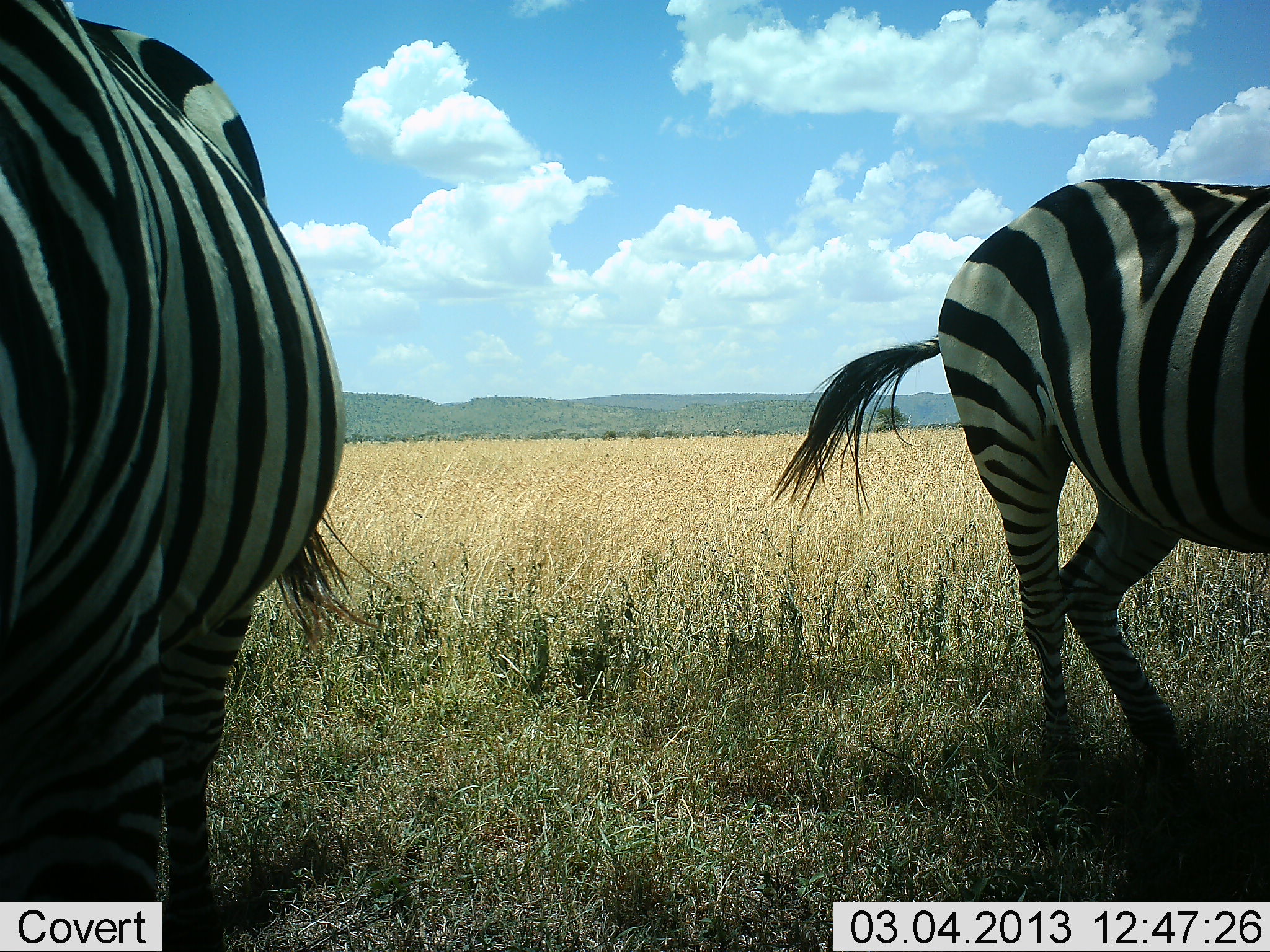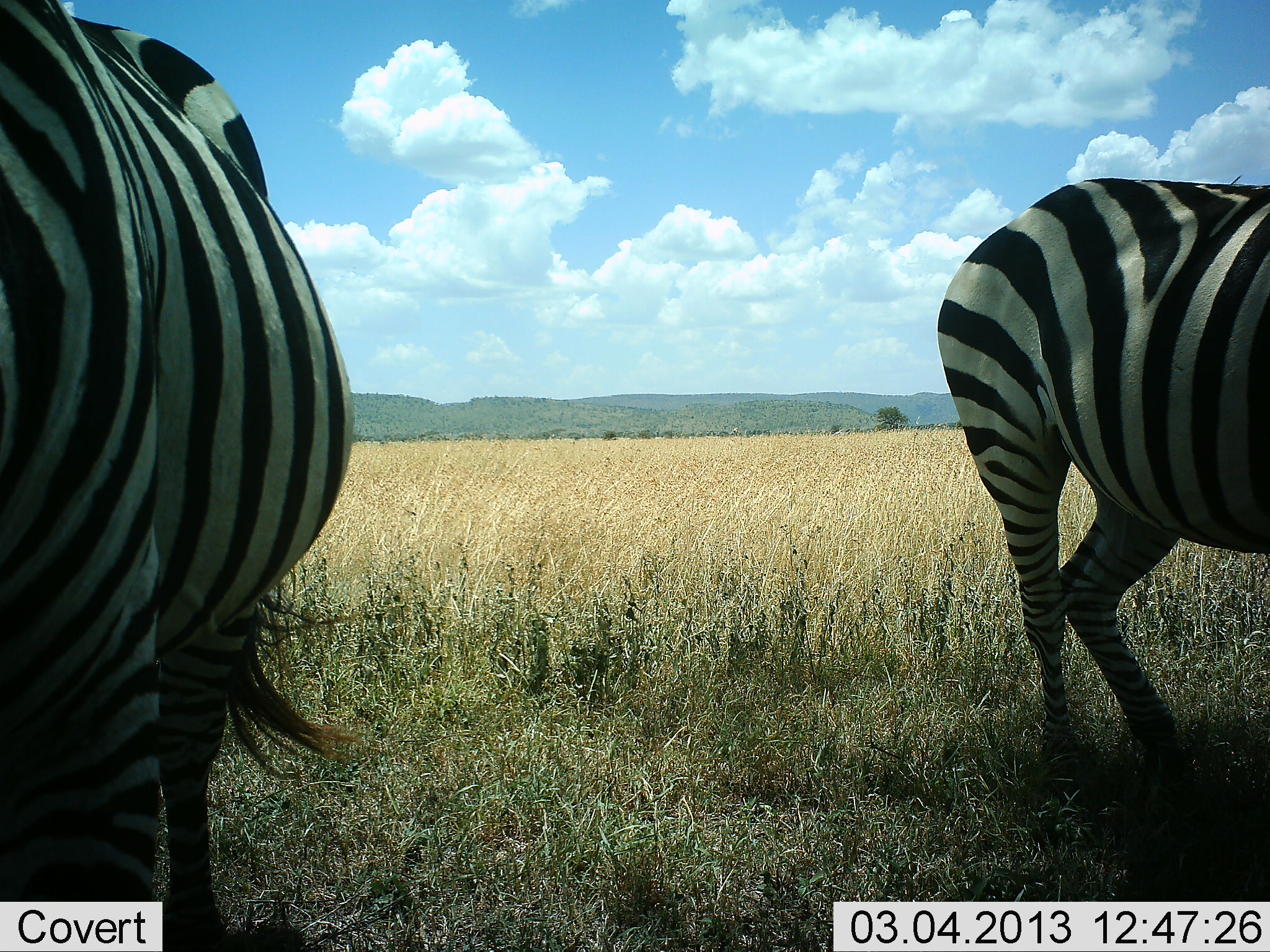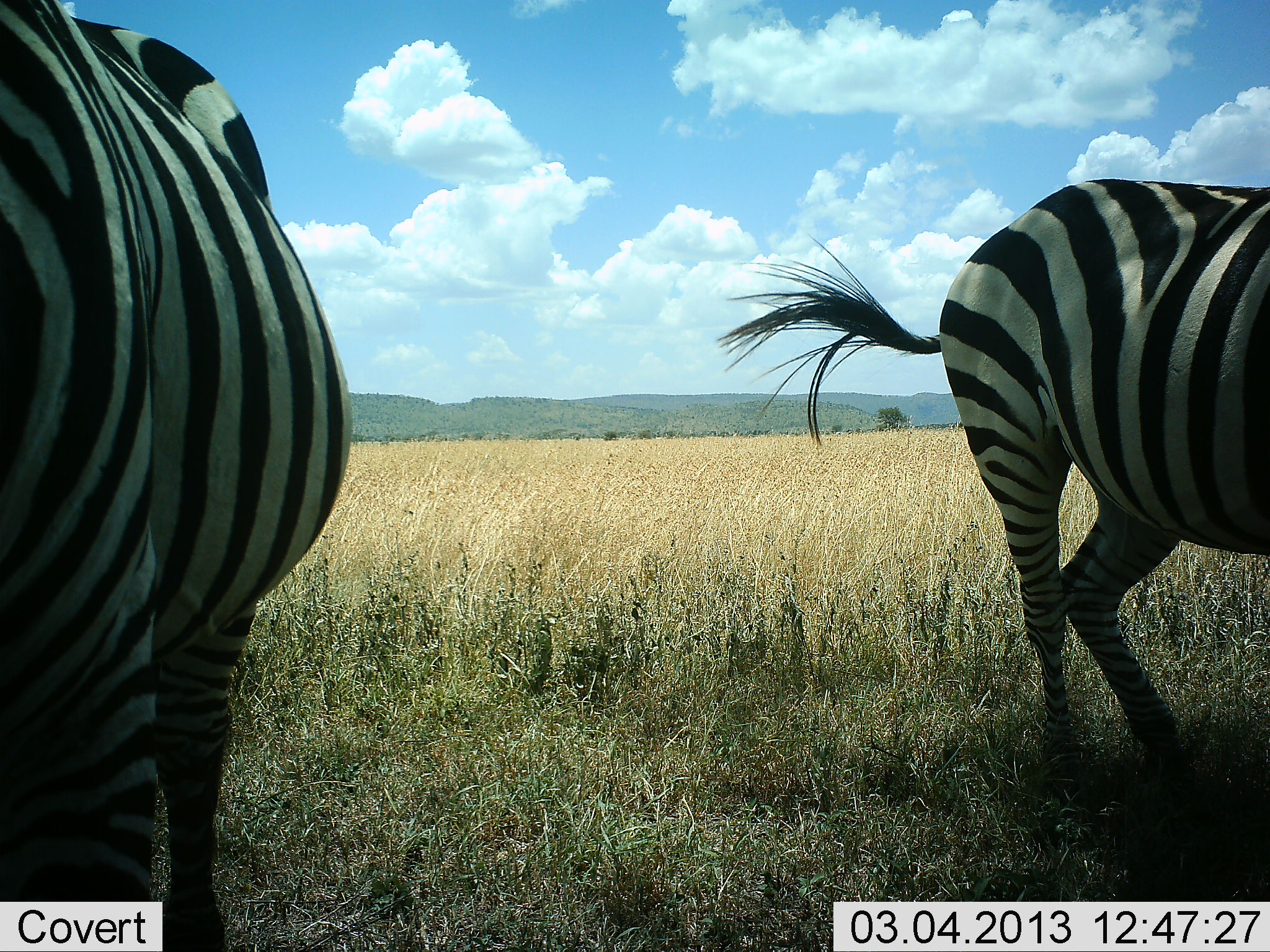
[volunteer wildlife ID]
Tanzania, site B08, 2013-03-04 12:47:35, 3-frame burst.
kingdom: Animalia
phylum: Chordata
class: Mammalia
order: Perissodactyla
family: Equidae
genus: Equus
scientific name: Equus quagga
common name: plains zebra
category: zebra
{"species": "zebra (plains zebra) (Equus quagga)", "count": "2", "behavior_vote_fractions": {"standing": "95%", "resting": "0%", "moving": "5%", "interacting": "0%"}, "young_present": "0%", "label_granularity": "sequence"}